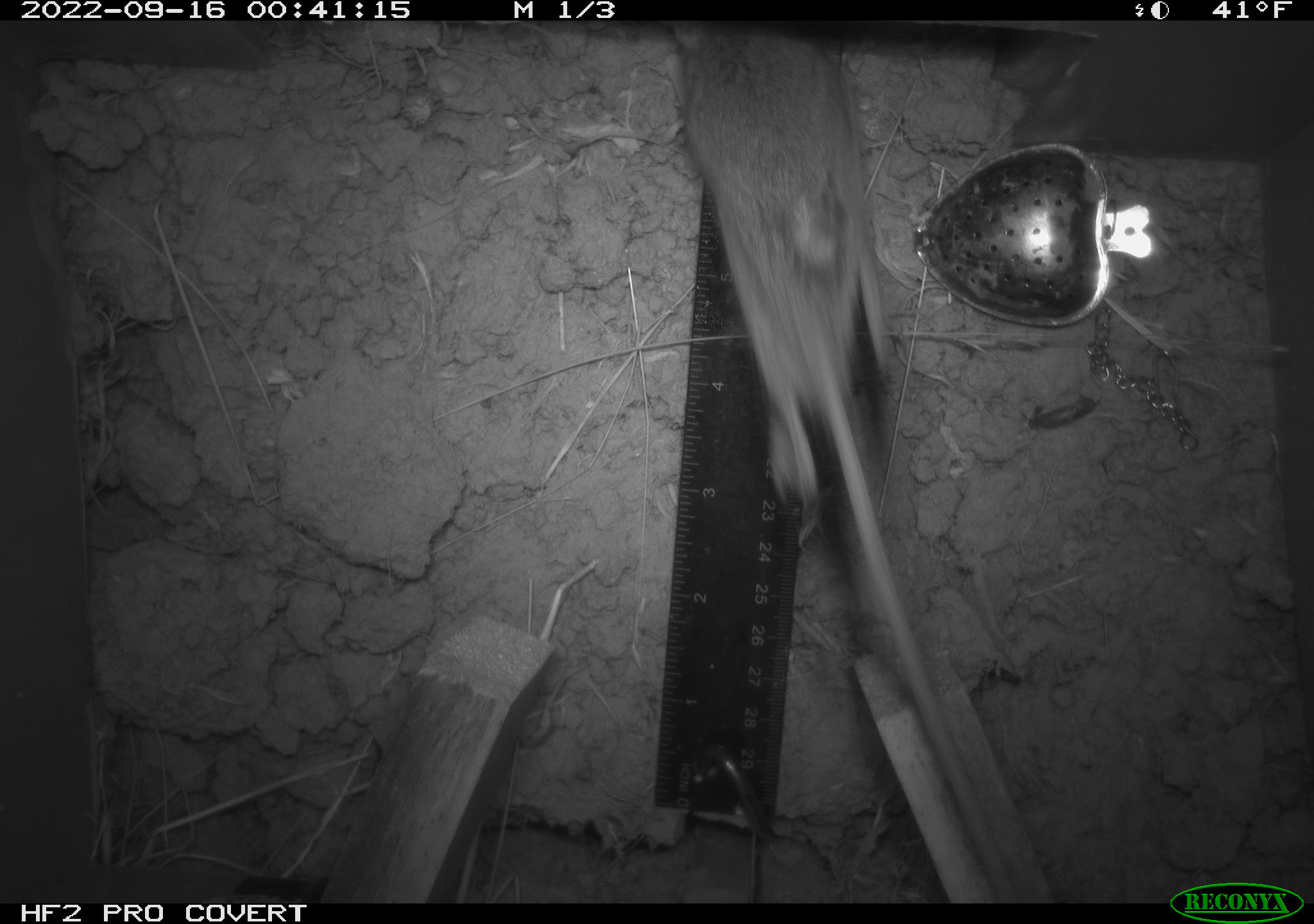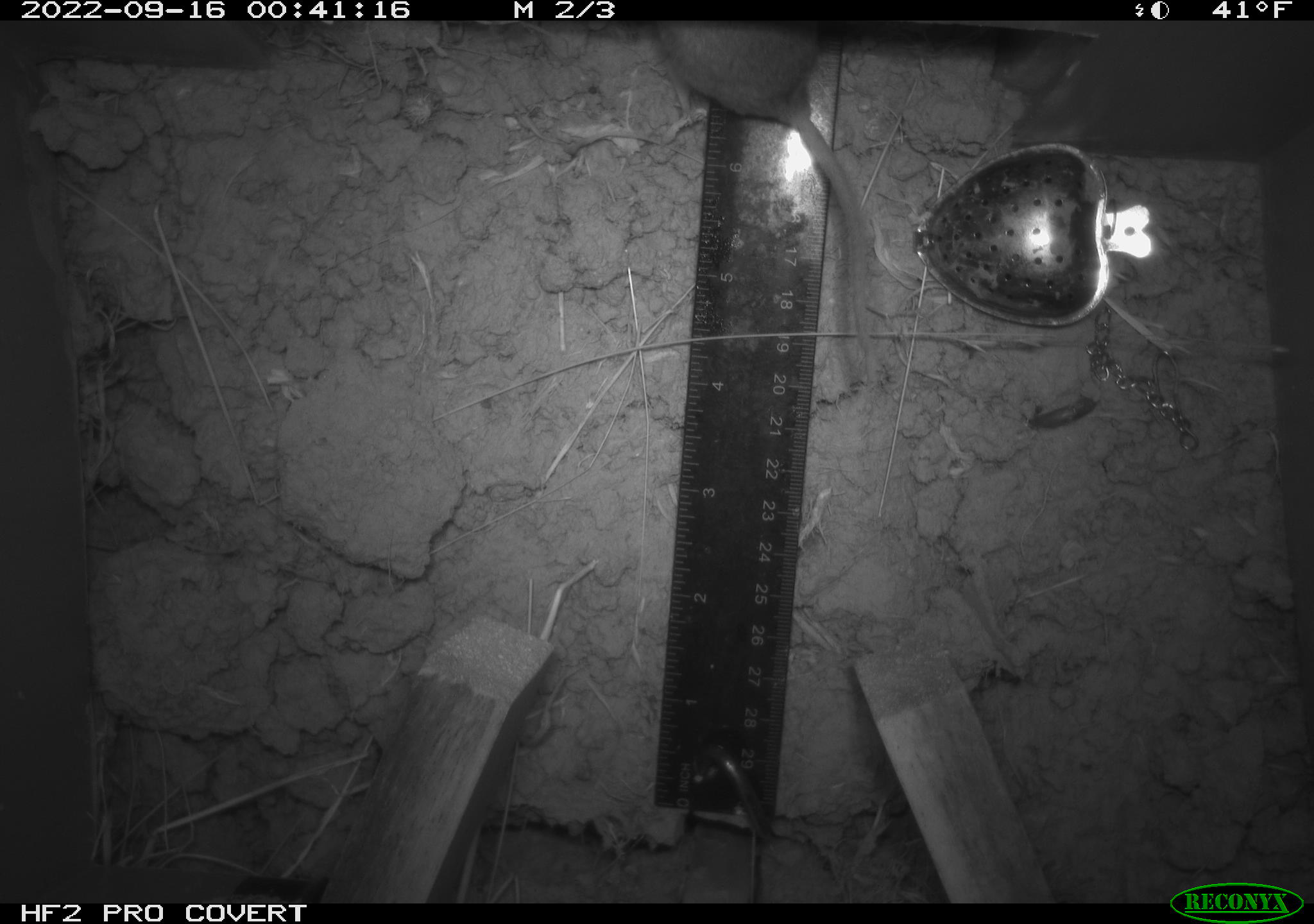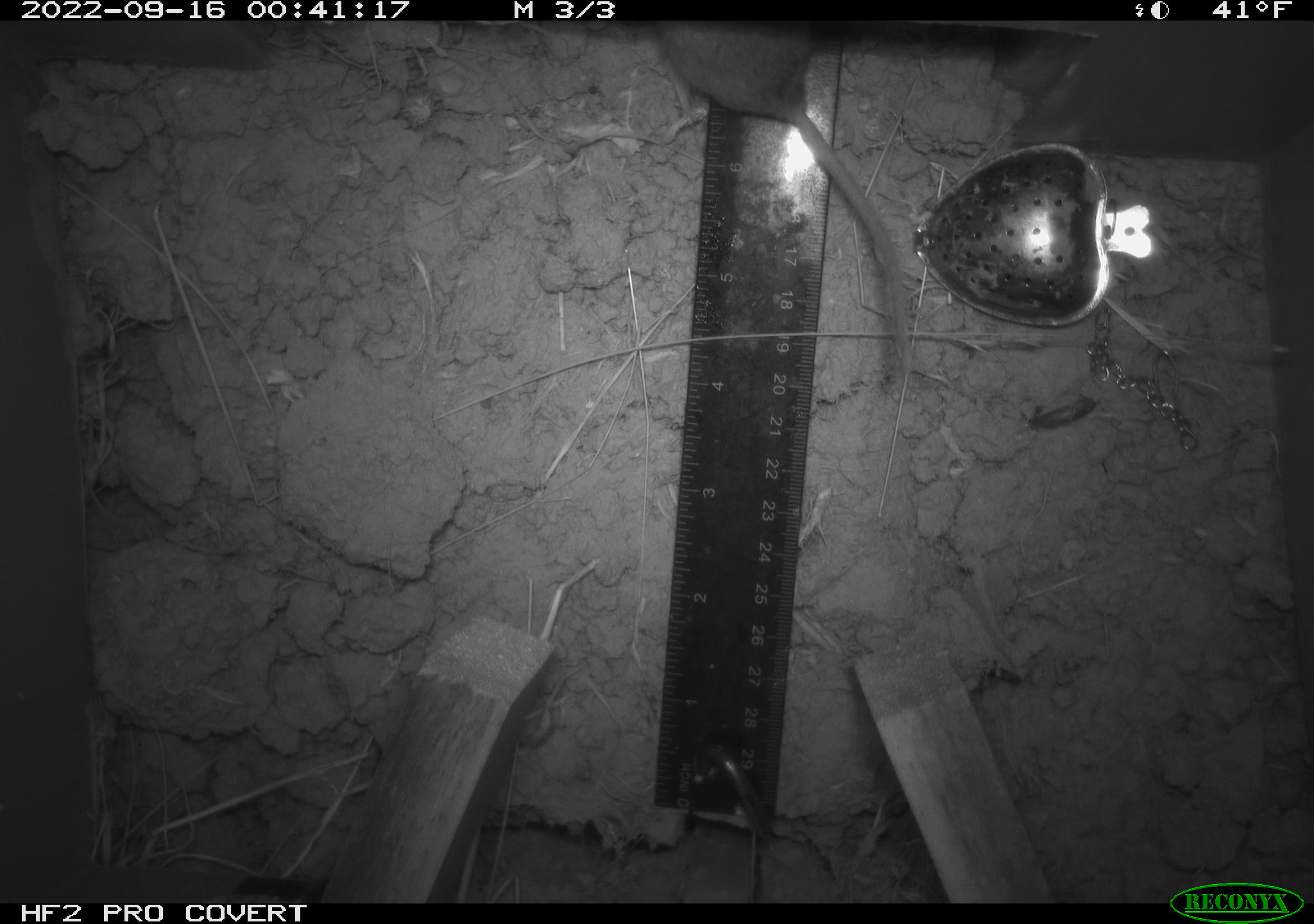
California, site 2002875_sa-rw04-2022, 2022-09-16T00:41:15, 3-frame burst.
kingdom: Animalia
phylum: Chordata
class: Mammalia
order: Rodentia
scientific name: Rodentia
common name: mouse species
Mouse species (Rodentia).